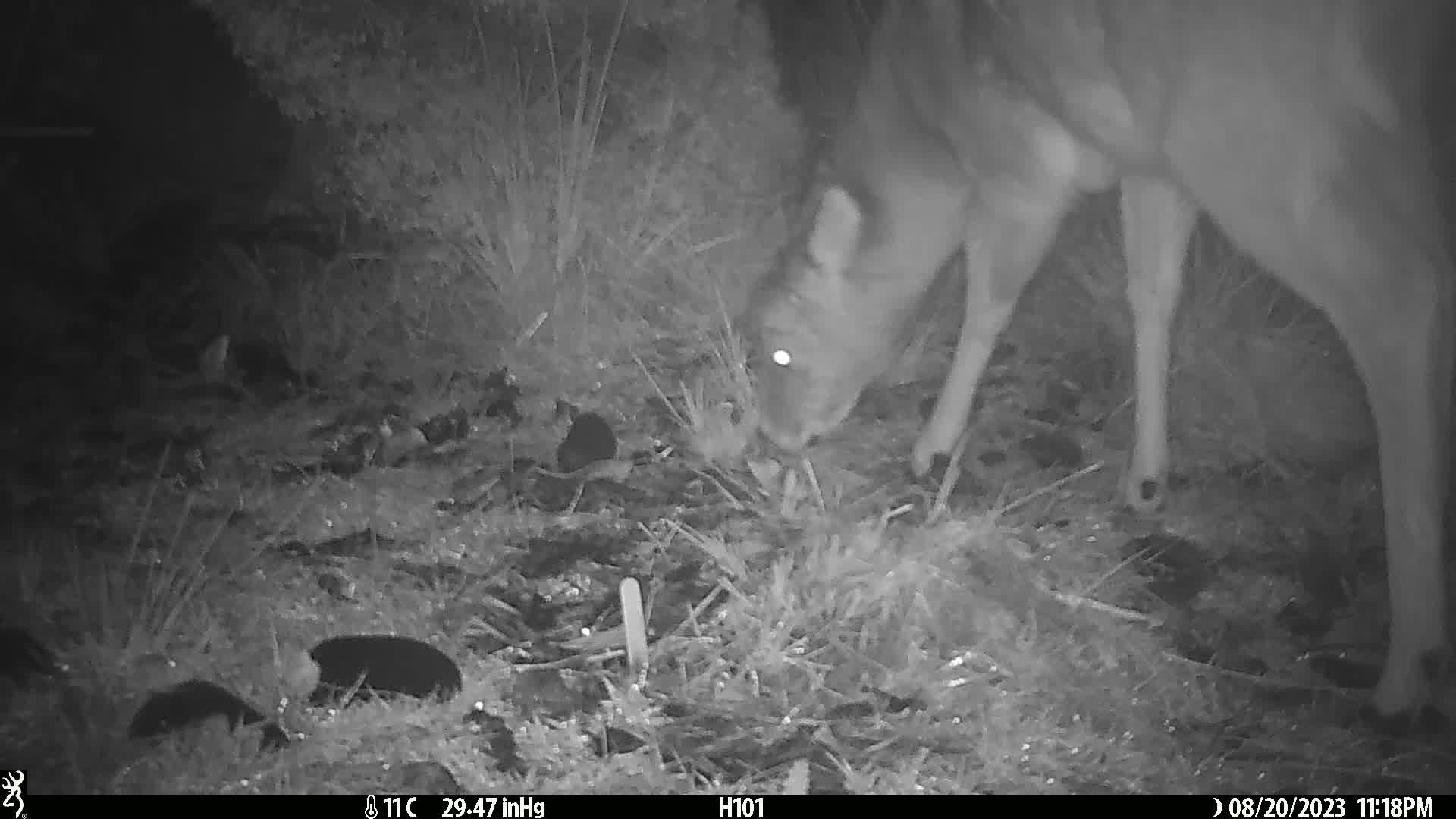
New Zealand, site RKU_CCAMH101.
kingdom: Animalia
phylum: Chordata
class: Mammalia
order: Artiodactyla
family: Cervidae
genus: Odocoileus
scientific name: Odocoileus virginianus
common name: white-tailed deer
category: white tailed deer